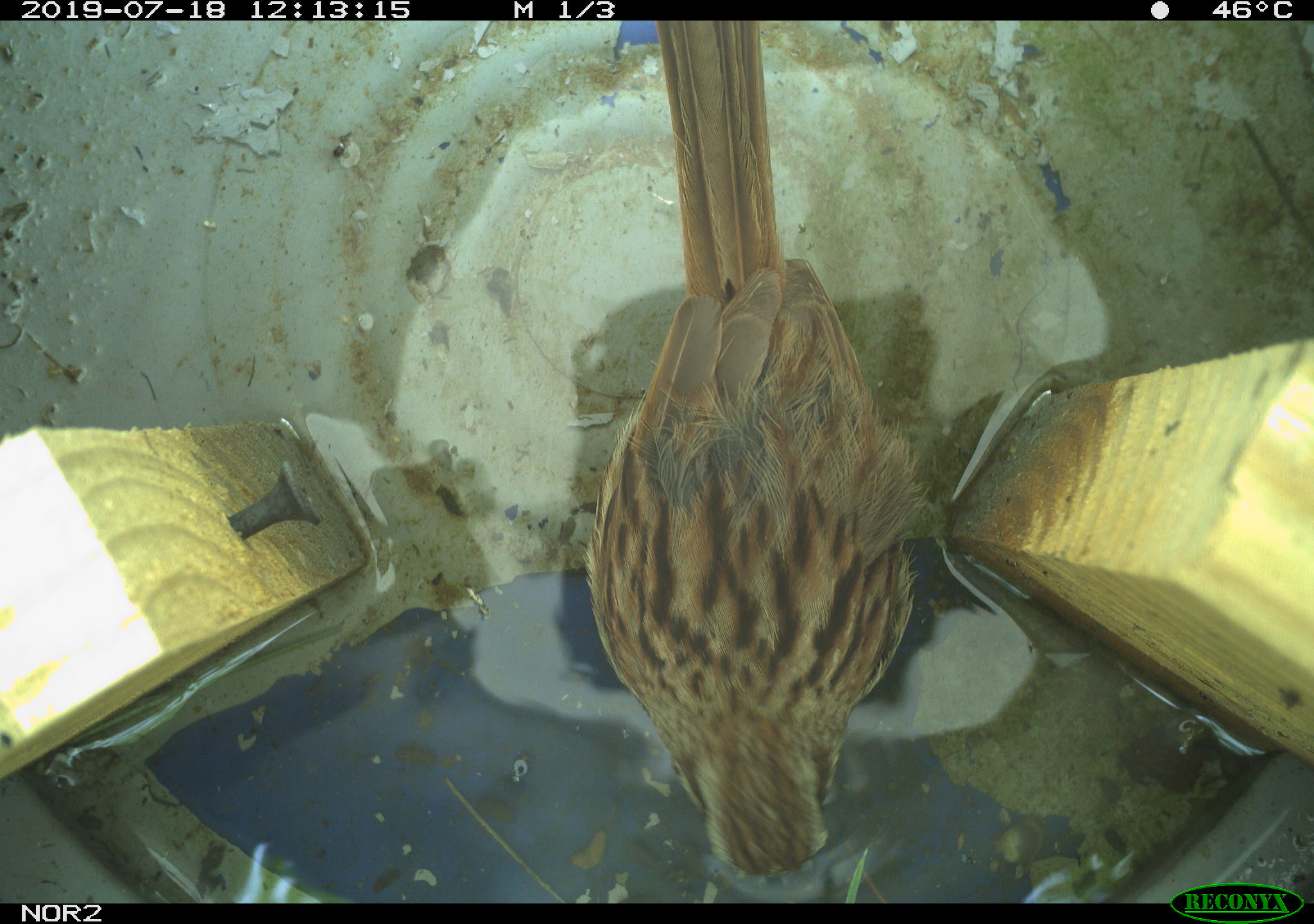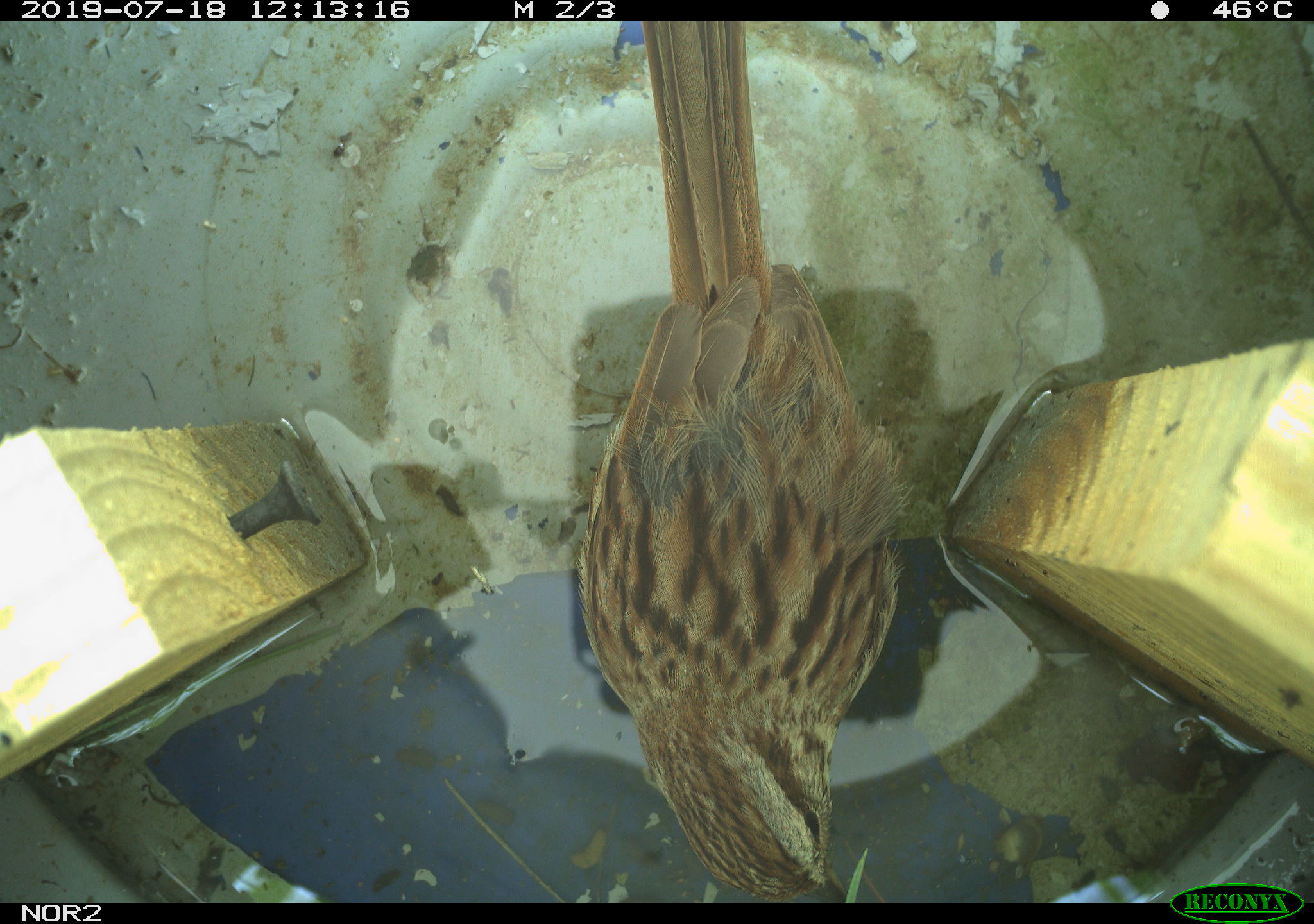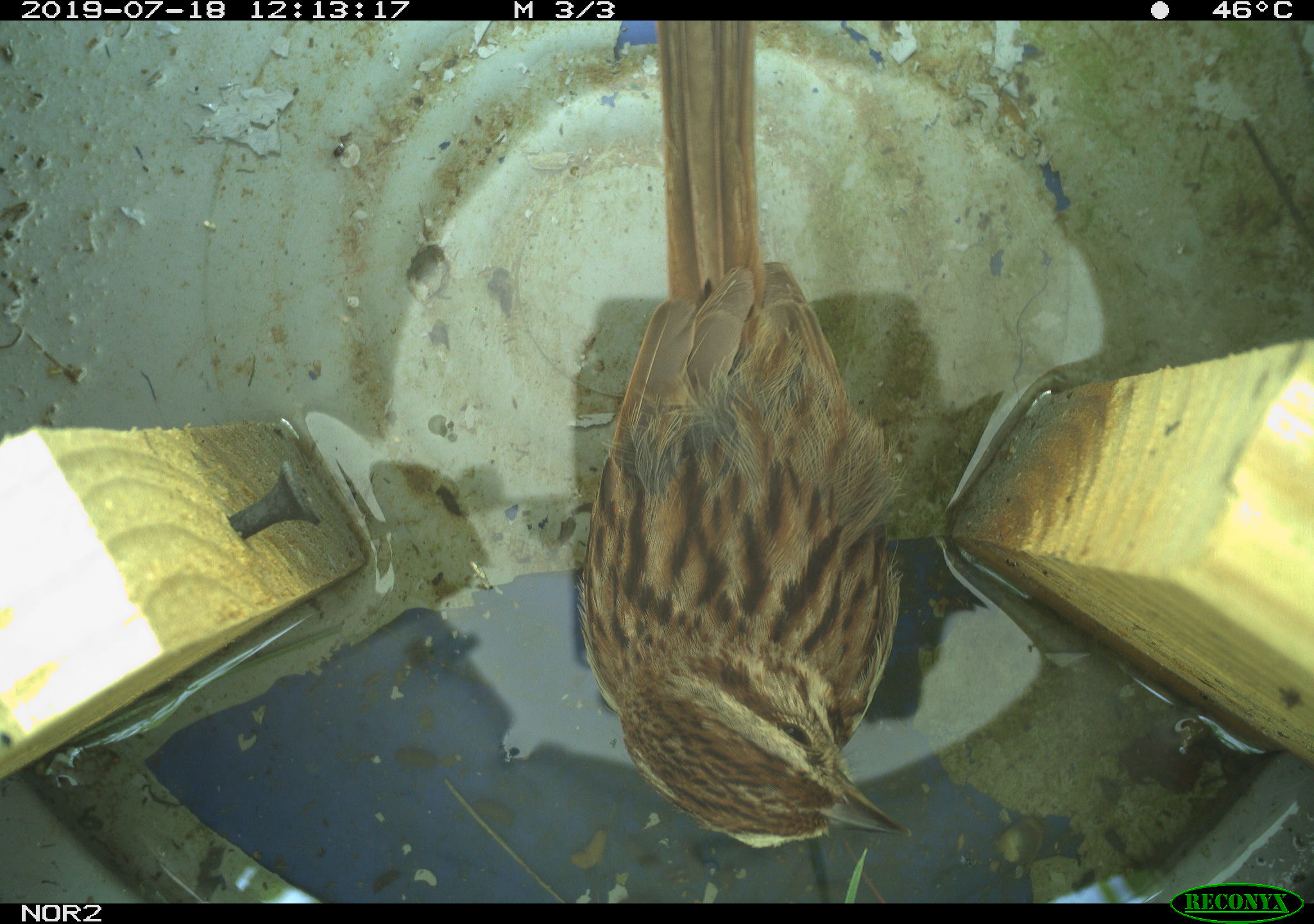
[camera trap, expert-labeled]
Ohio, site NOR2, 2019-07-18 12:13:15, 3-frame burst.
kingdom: Animalia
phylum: Chordata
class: Aves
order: Passeriformes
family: Passerellidae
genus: Melospiza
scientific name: Melospiza melodia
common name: song sparrow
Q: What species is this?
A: Song sparrow (Melospiza melodia).